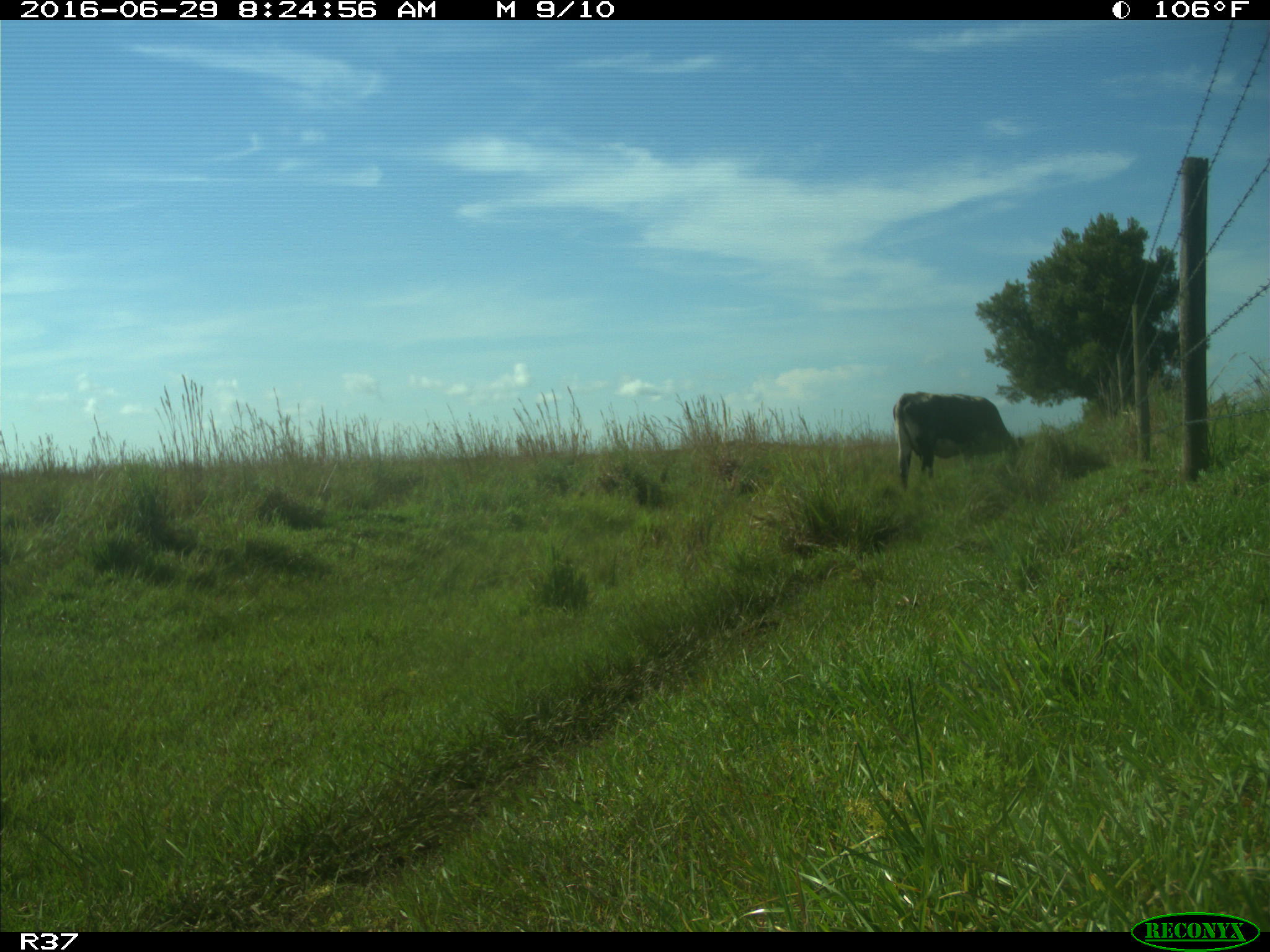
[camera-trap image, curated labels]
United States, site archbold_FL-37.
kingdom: Animalia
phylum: Chordata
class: Mammalia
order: Artiodactyla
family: Bovidae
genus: Bos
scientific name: Bos taurus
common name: domestic cow